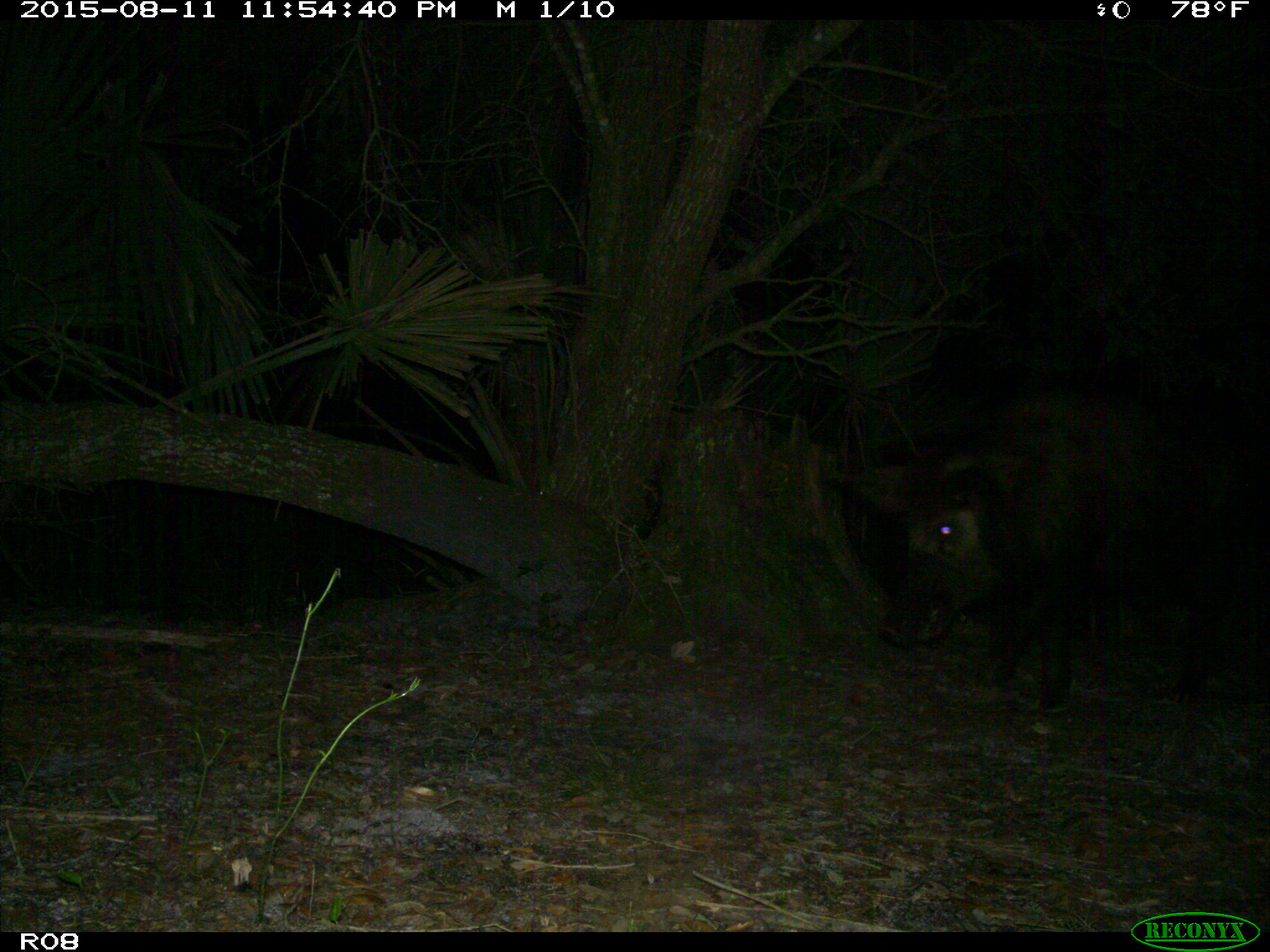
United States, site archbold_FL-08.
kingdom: Animalia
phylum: Chordata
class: Mammalia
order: Artiodactyla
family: Suidae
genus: Sus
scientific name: Sus scrofa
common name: wild boar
Sus scrofa (wild boar).